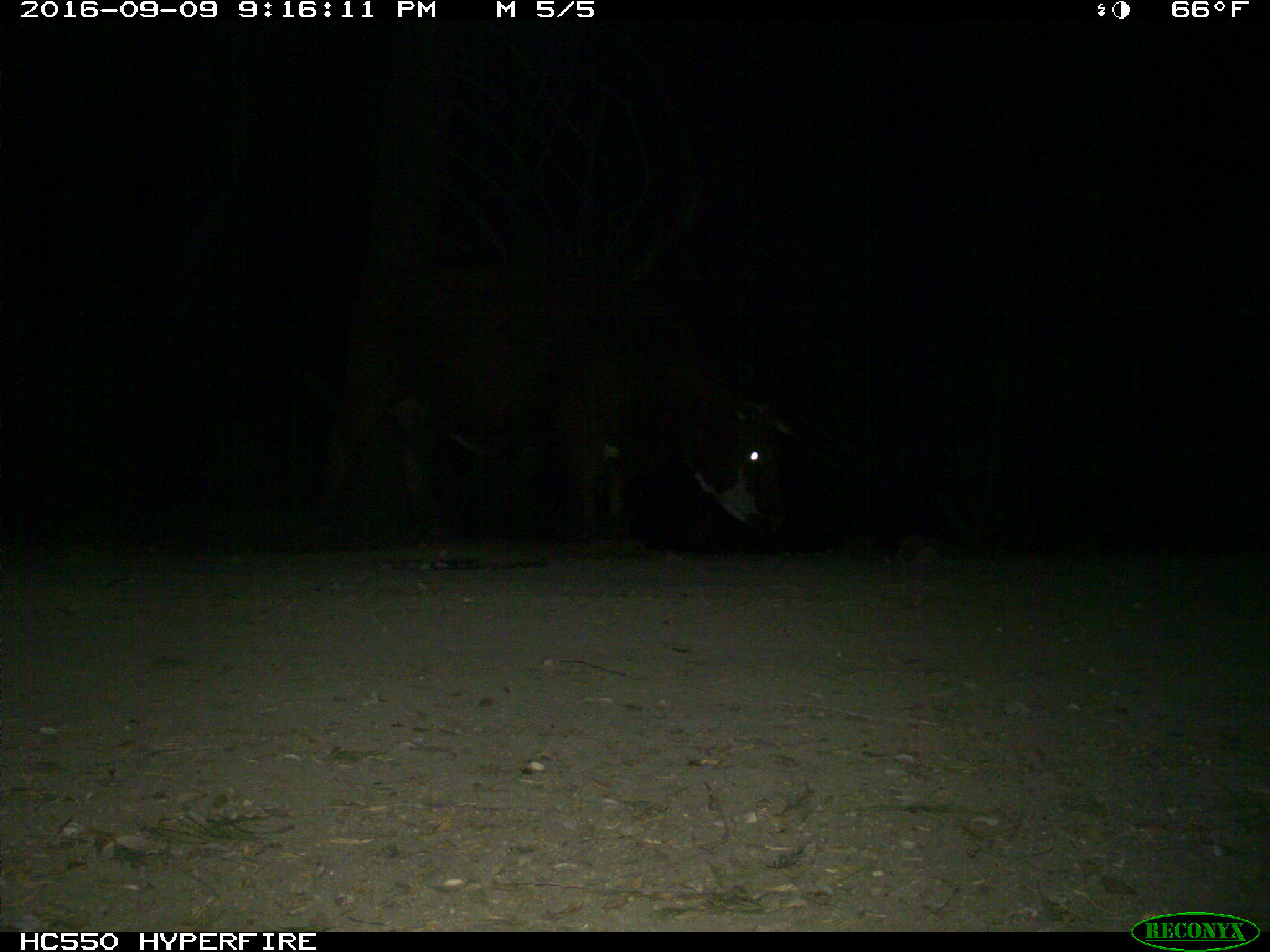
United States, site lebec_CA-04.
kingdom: Animalia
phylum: Chordata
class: Mammalia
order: Artiodactyla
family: Bovidae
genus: Bos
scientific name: Bos taurus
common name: domestic cow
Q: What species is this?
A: Bos taurus (domestic cow).